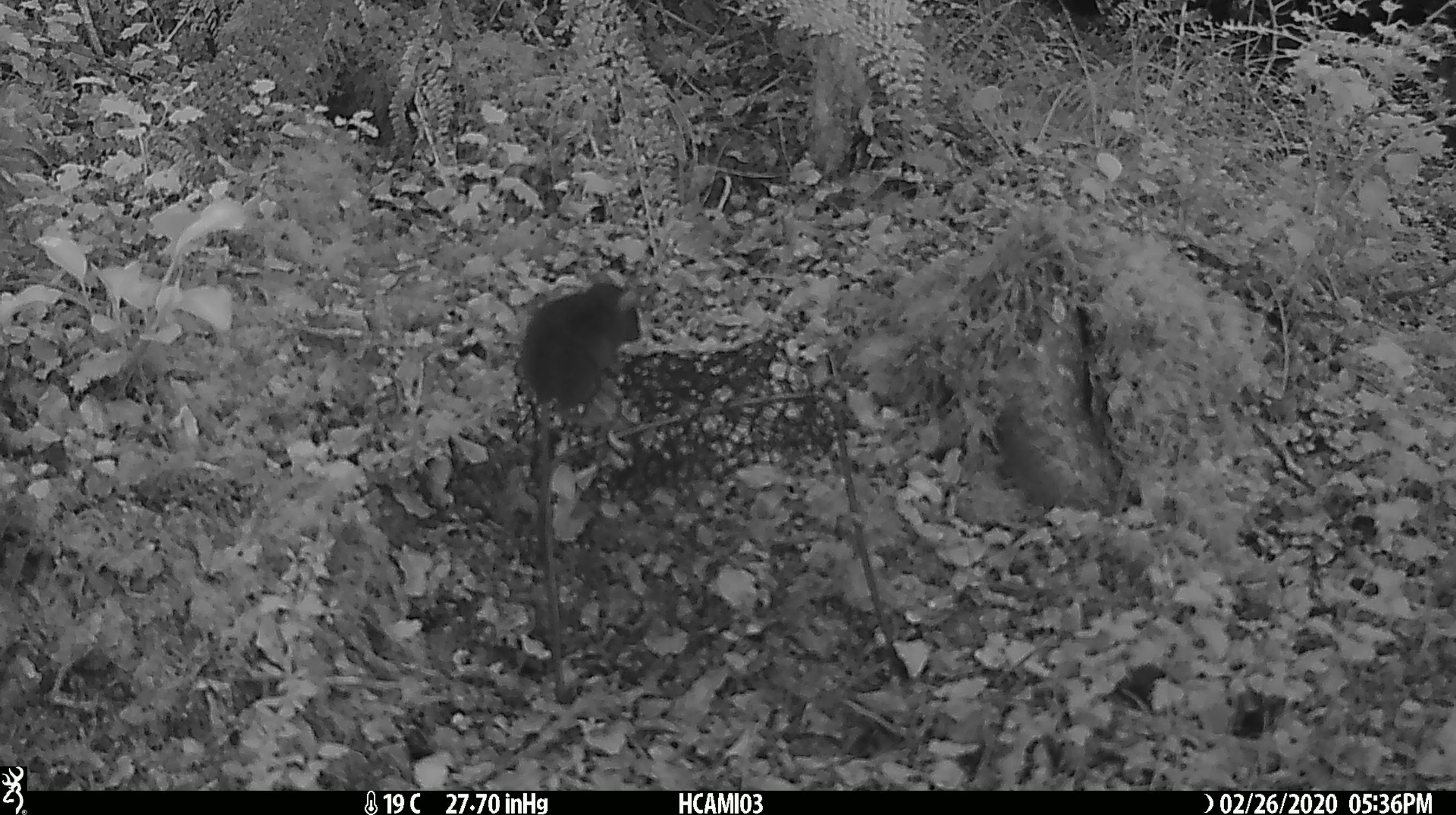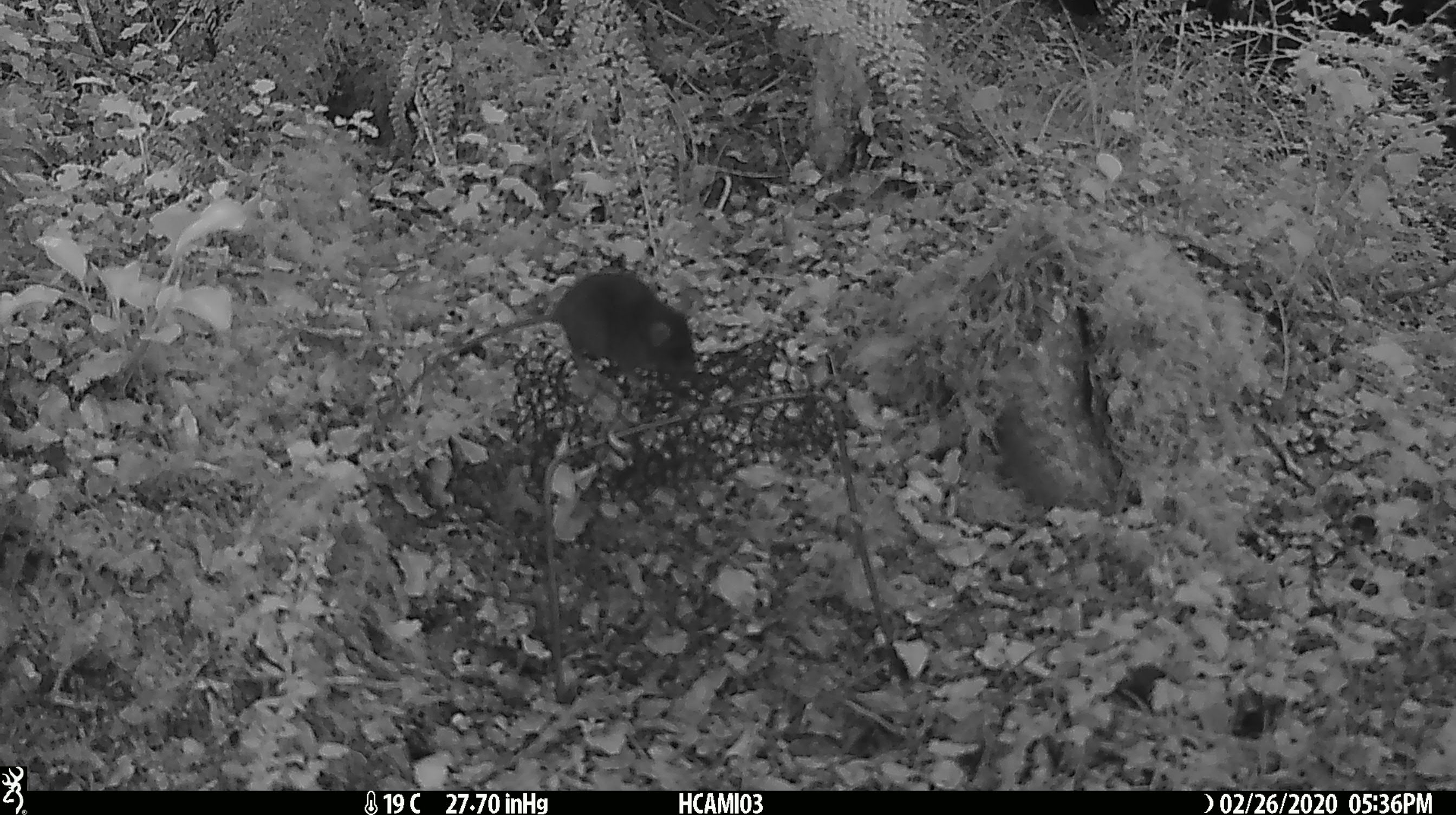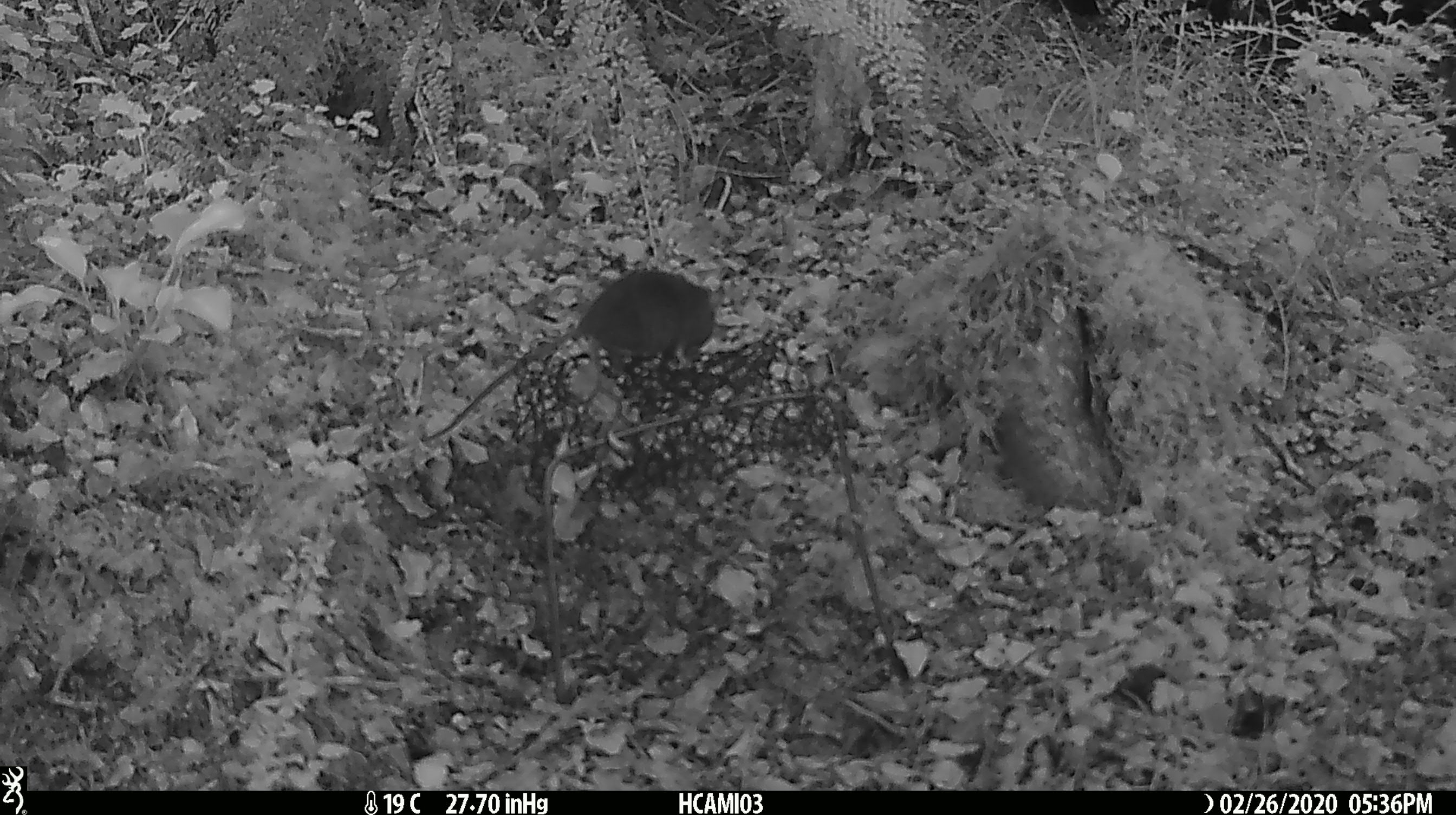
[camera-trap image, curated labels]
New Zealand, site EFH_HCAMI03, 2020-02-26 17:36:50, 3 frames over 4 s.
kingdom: Animalia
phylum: Chordata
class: Mammalia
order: Rodentia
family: Muridae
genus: Mus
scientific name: Mus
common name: mouse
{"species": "mouse (Mus)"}